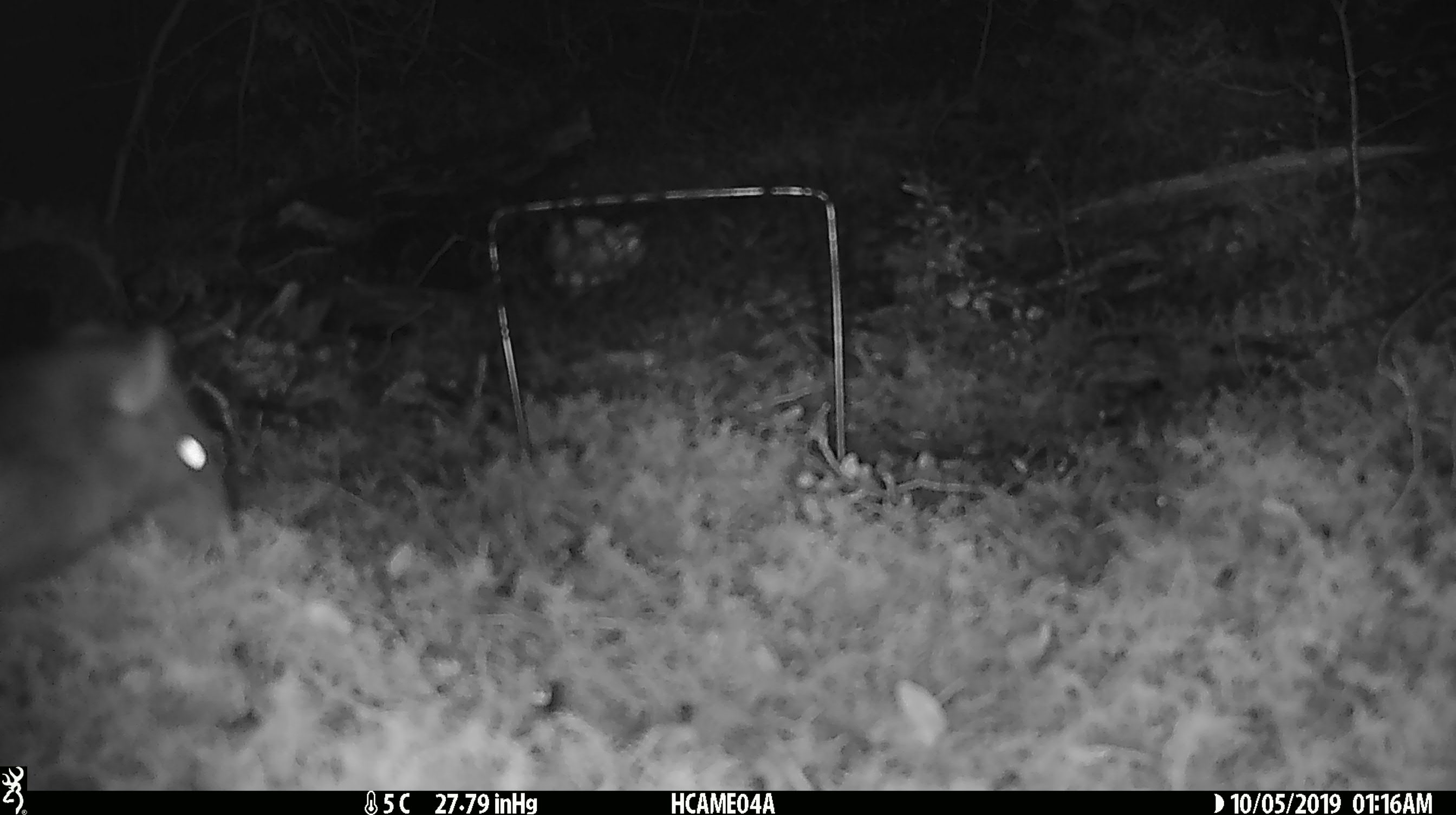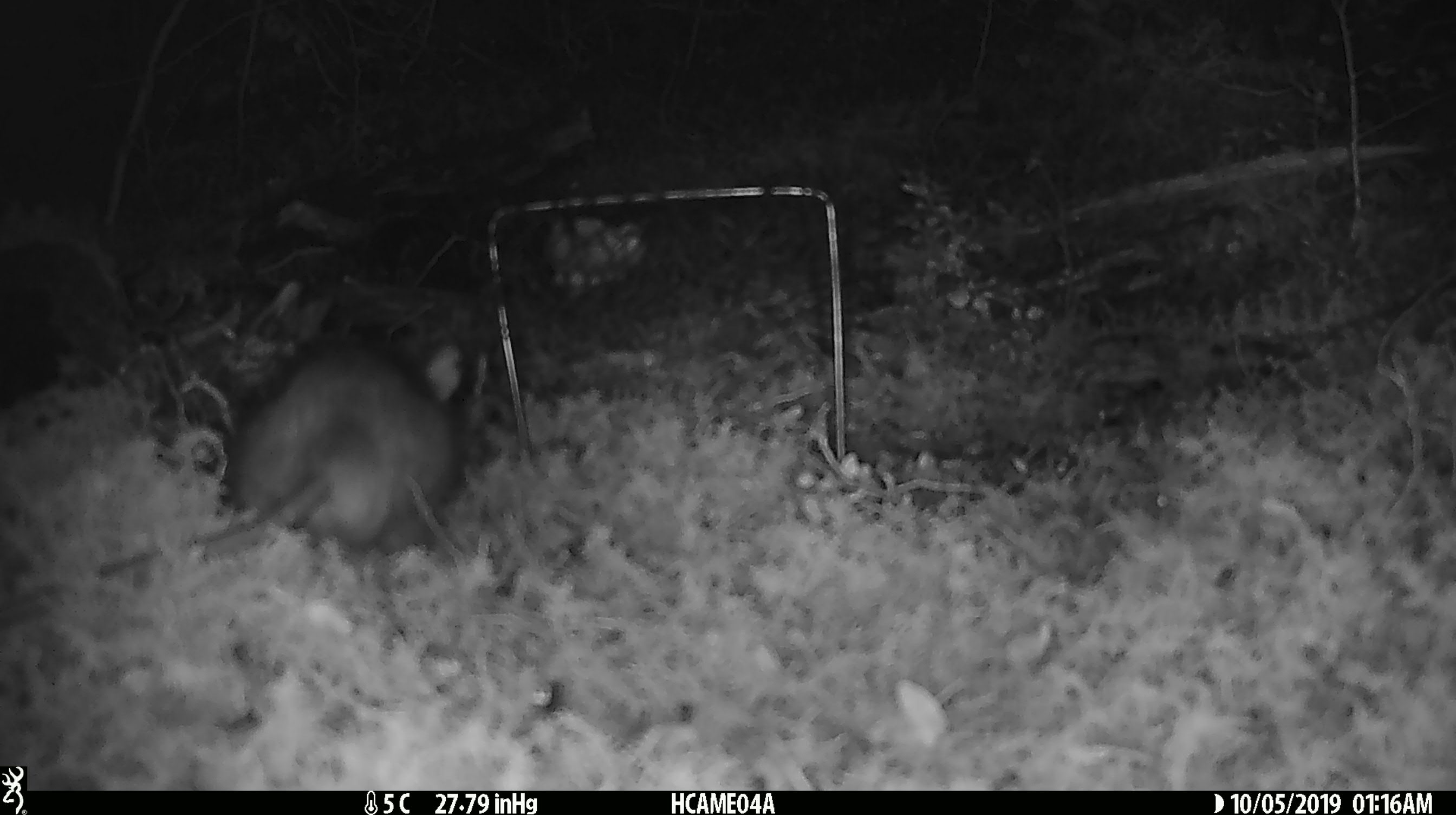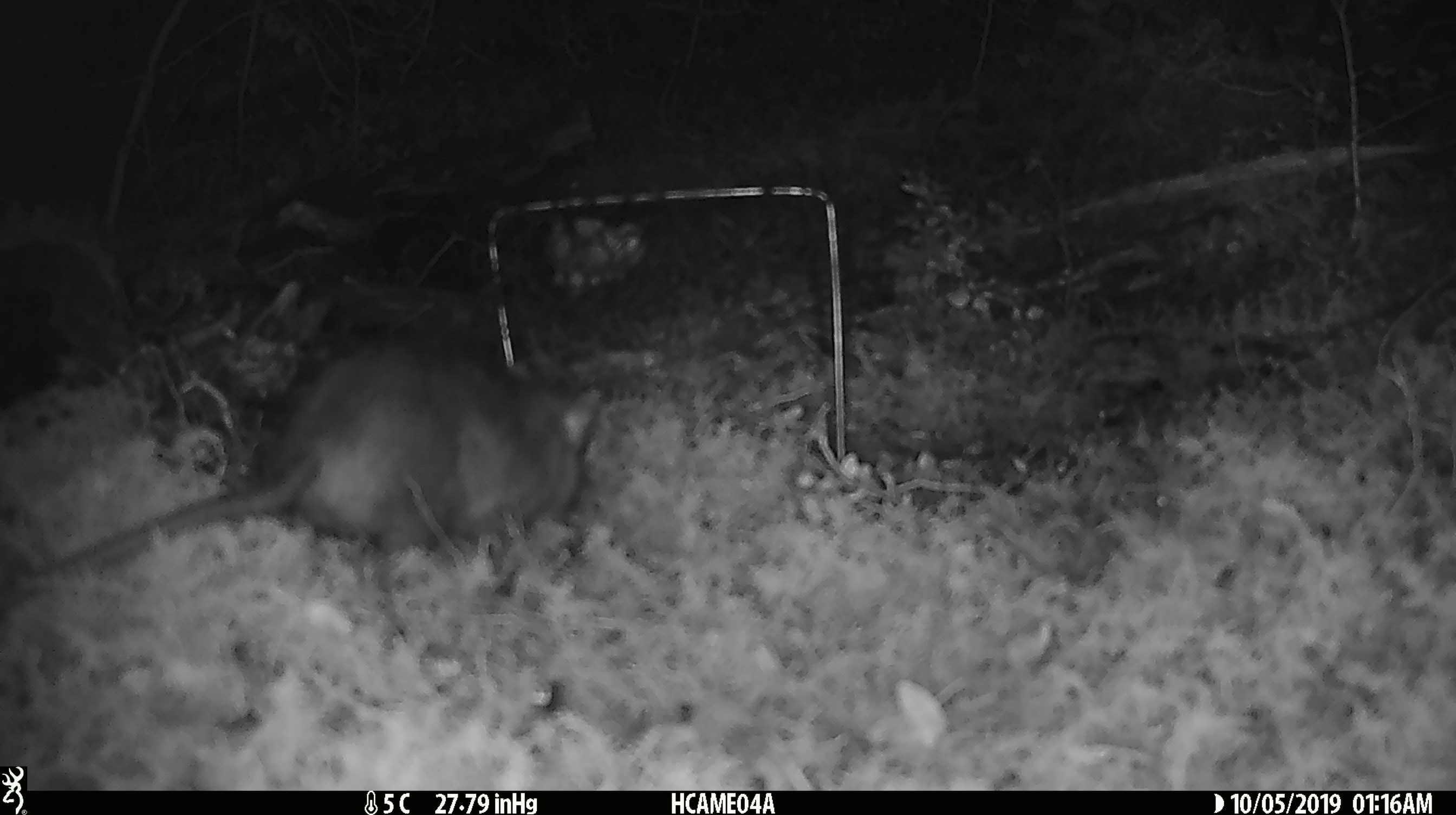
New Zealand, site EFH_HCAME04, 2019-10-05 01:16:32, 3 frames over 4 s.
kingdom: Animalia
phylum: Chordata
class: Mammalia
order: Rodentia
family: Muridae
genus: Rattus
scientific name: Rattus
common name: rat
Rat (Rattus).